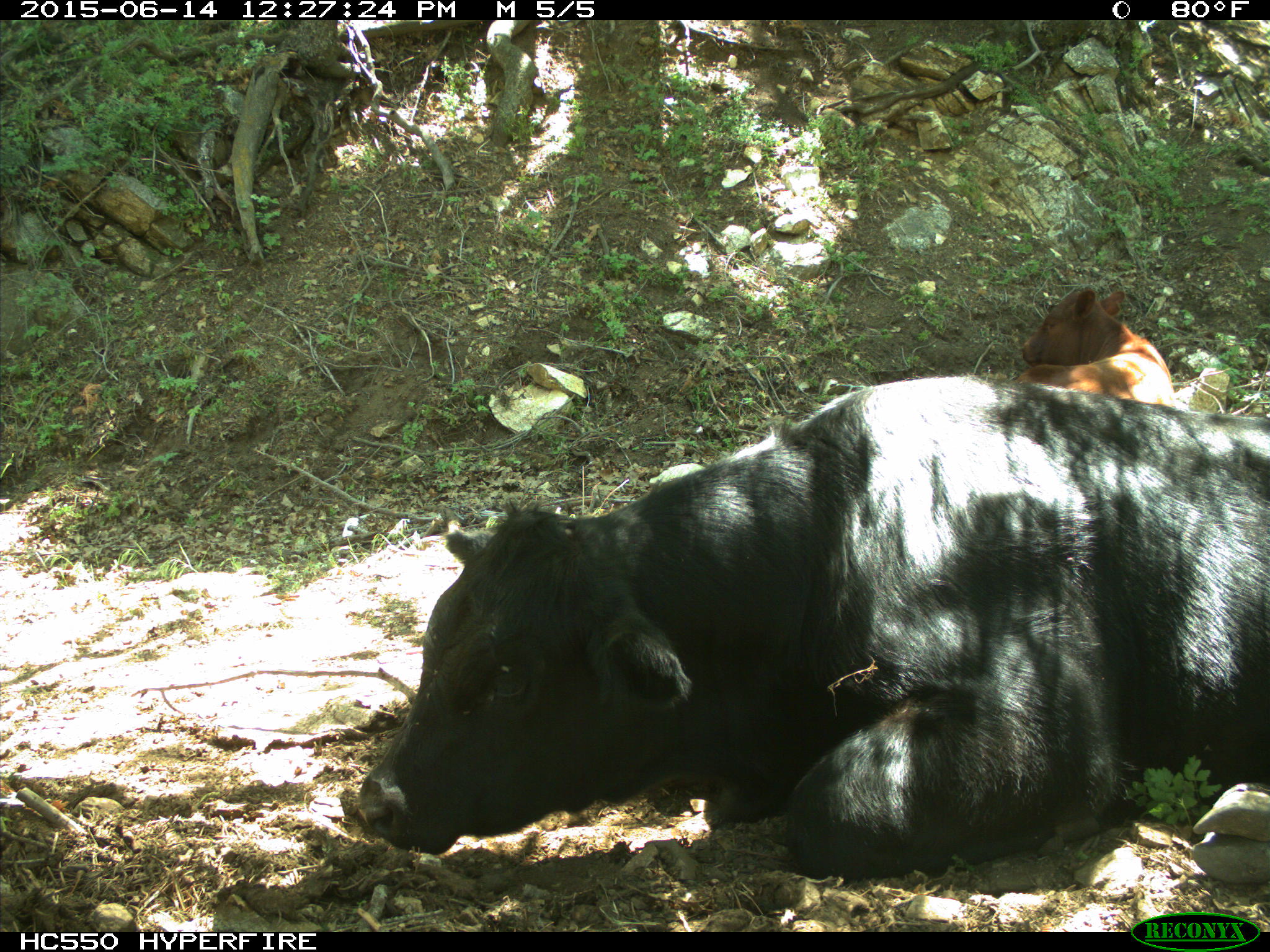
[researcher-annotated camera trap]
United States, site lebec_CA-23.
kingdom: Animalia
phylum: Chordata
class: Mammalia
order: Artiodactyla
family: Bovidae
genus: Bos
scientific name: Bos taurus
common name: domestic cow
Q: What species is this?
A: Bos taurus (domestic cow).